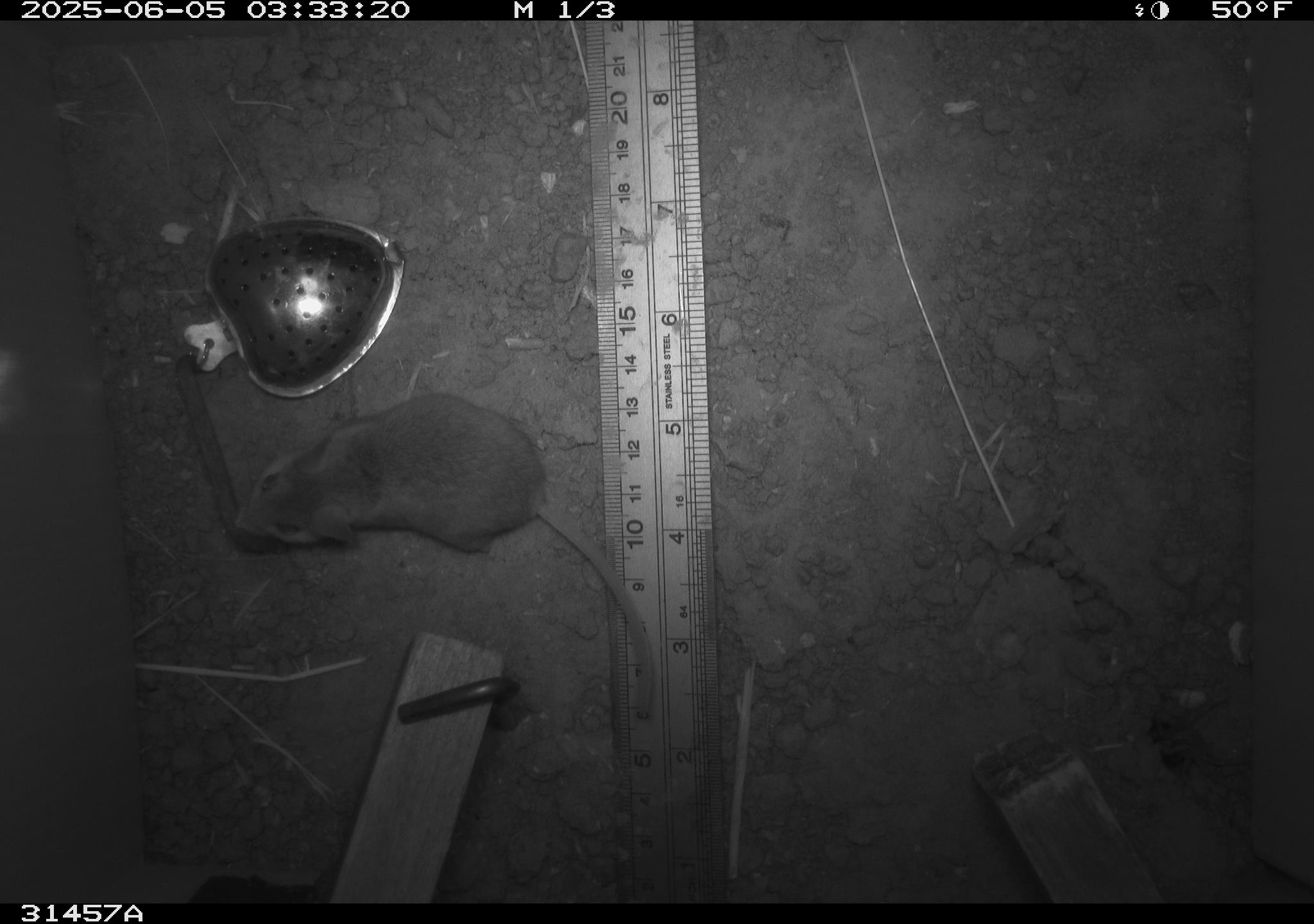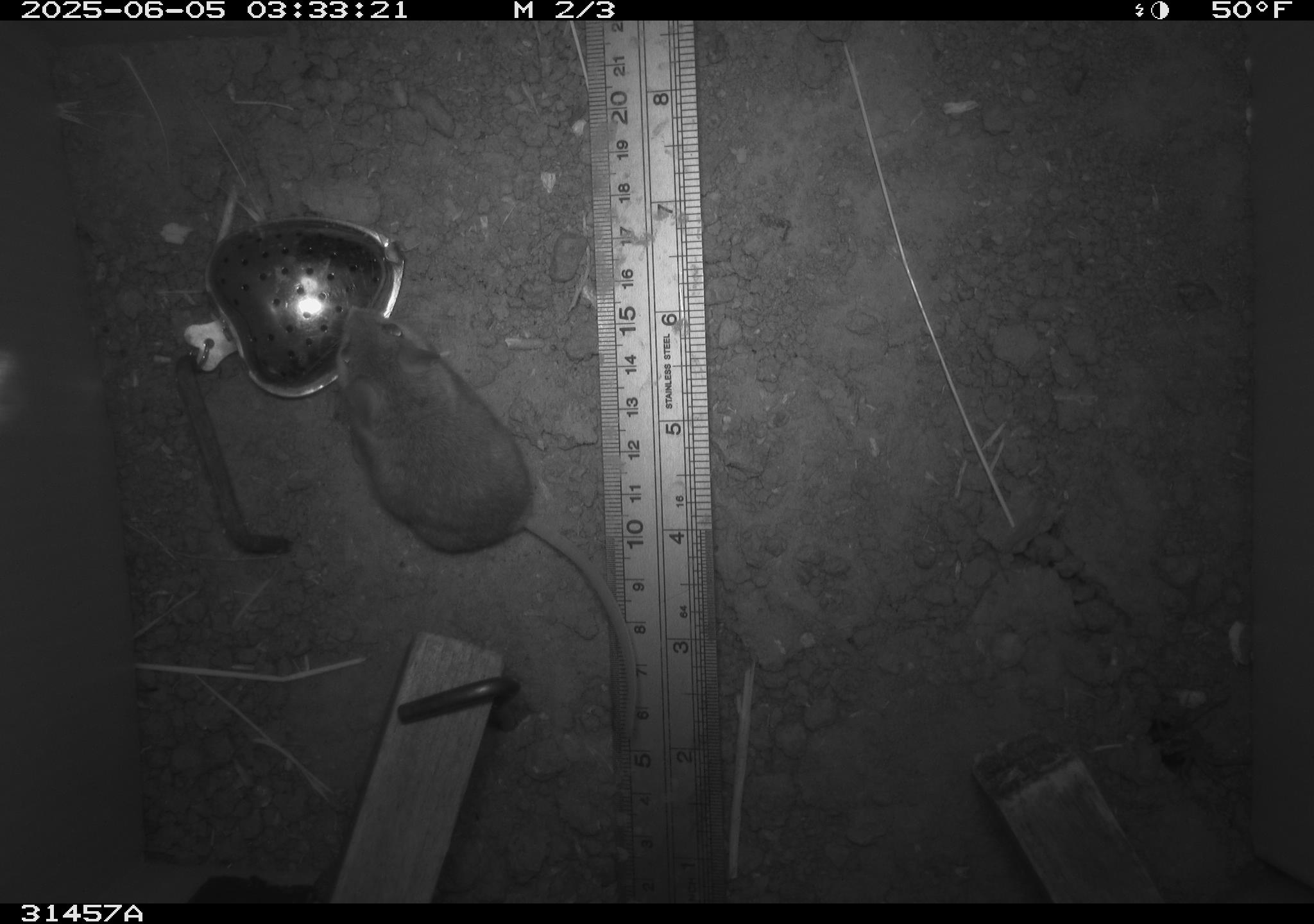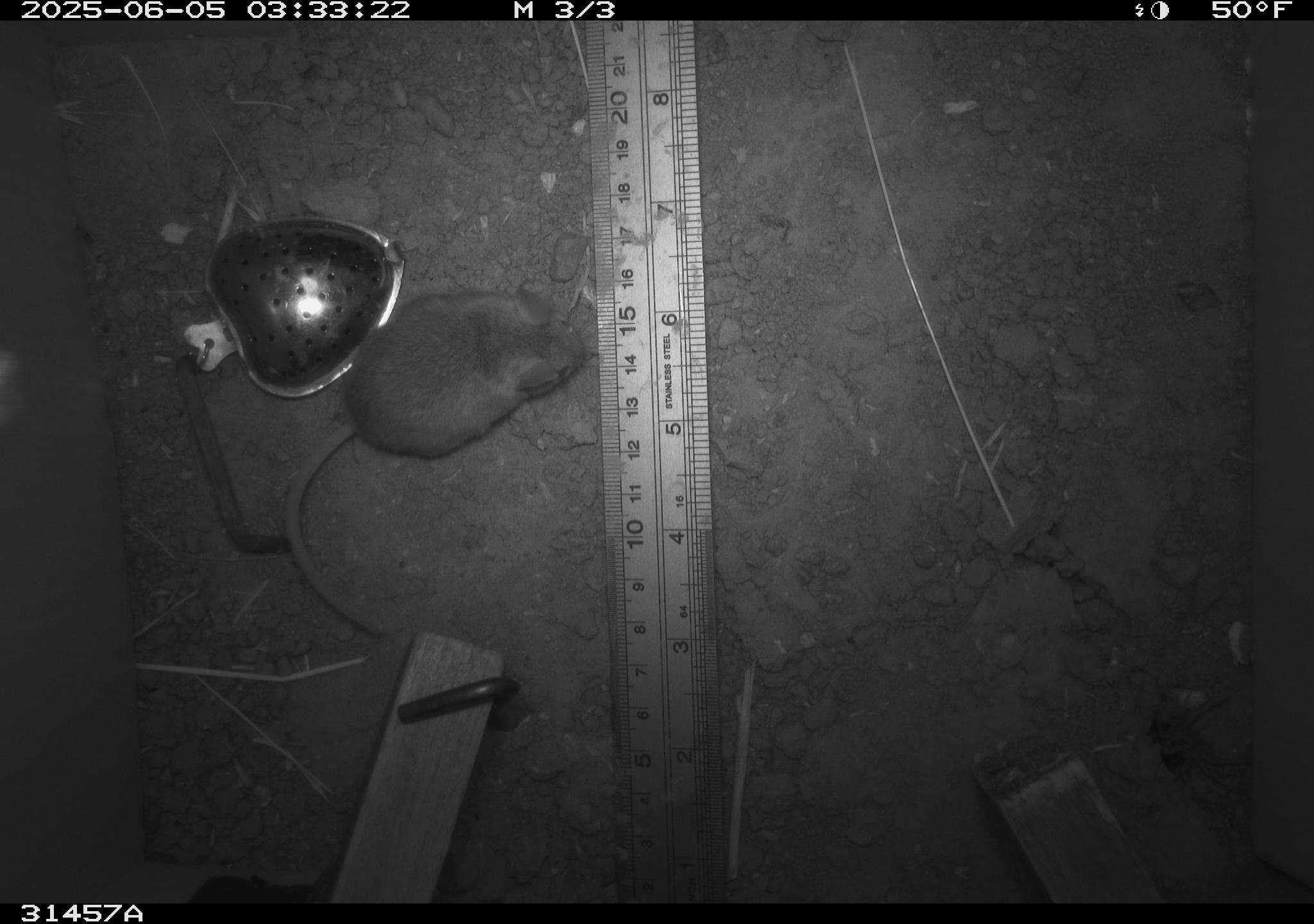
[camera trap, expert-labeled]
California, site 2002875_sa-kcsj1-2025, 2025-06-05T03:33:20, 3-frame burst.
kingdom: Animalia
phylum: Chordata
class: Mammalia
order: Rodentia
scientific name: Rodentia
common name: rodent